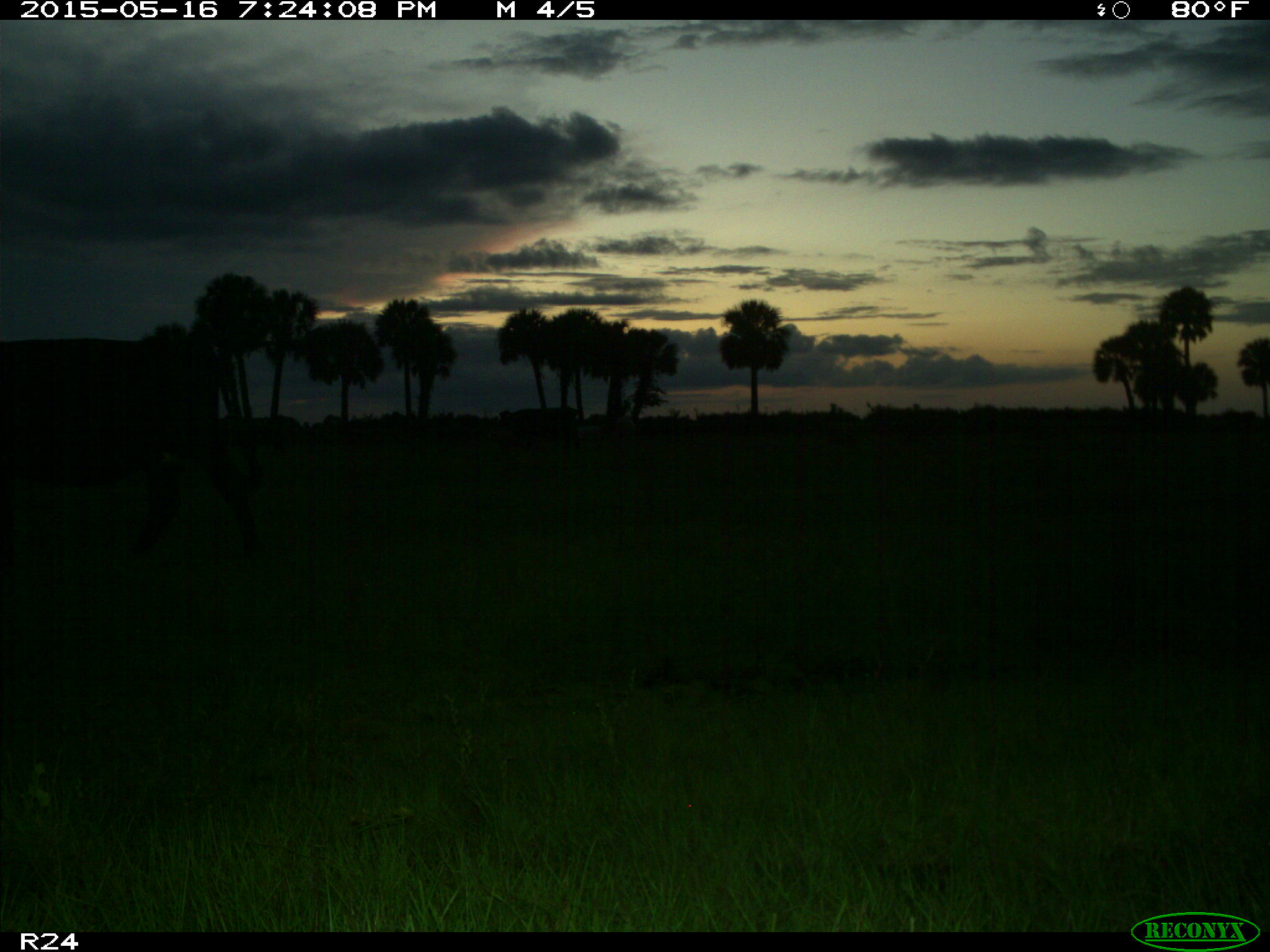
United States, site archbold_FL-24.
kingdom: Animalia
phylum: Chordata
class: Mammalia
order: Artiodactyla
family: Bovidae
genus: Bos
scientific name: Bos taurus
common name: domestic cow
Bos taurus (domestic cow).